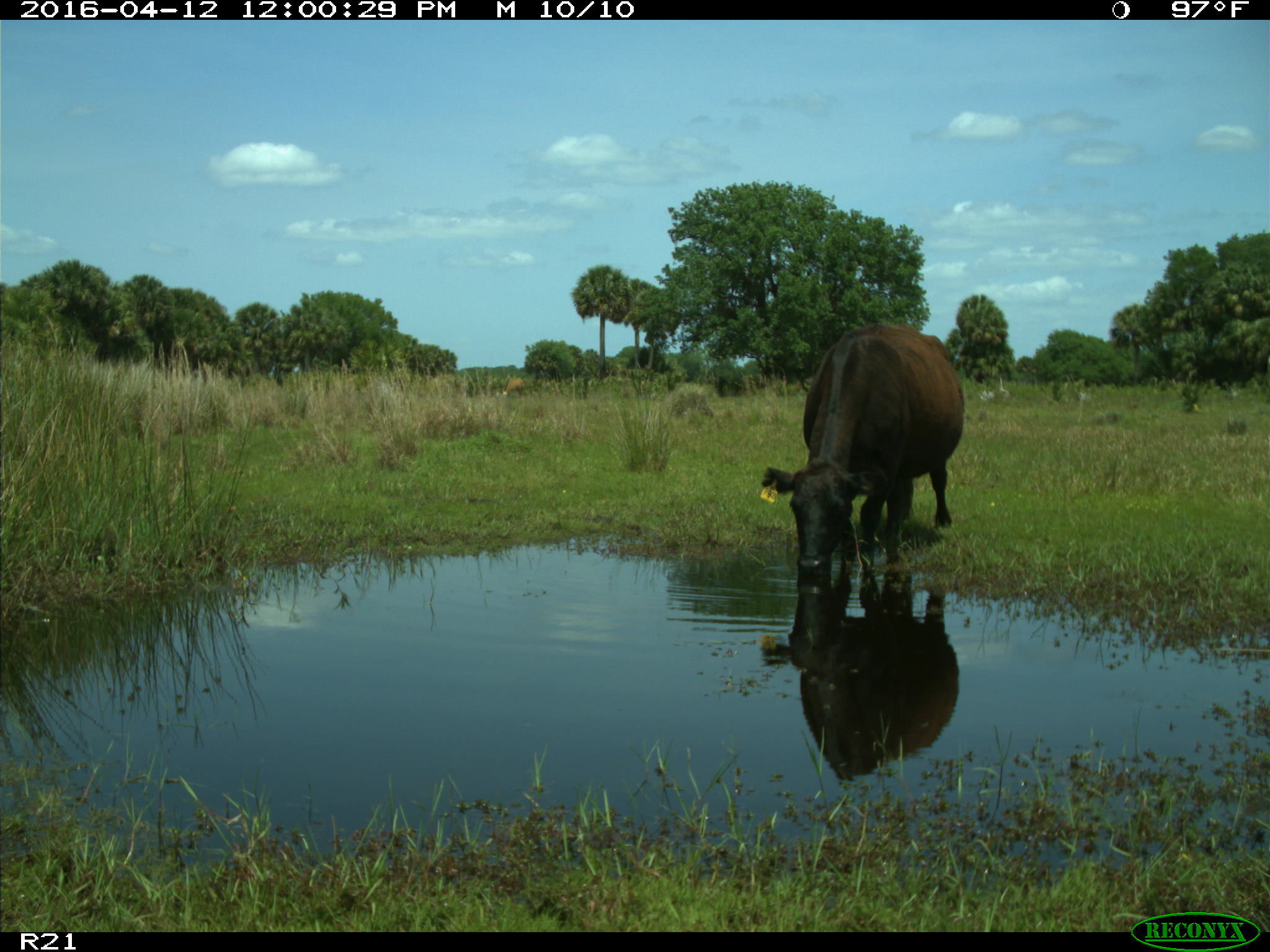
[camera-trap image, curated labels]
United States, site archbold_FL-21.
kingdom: Animalia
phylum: Chordata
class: Mammalia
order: Artiodactyla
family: Bovidae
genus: Bos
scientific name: Bos taurus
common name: domestic cow